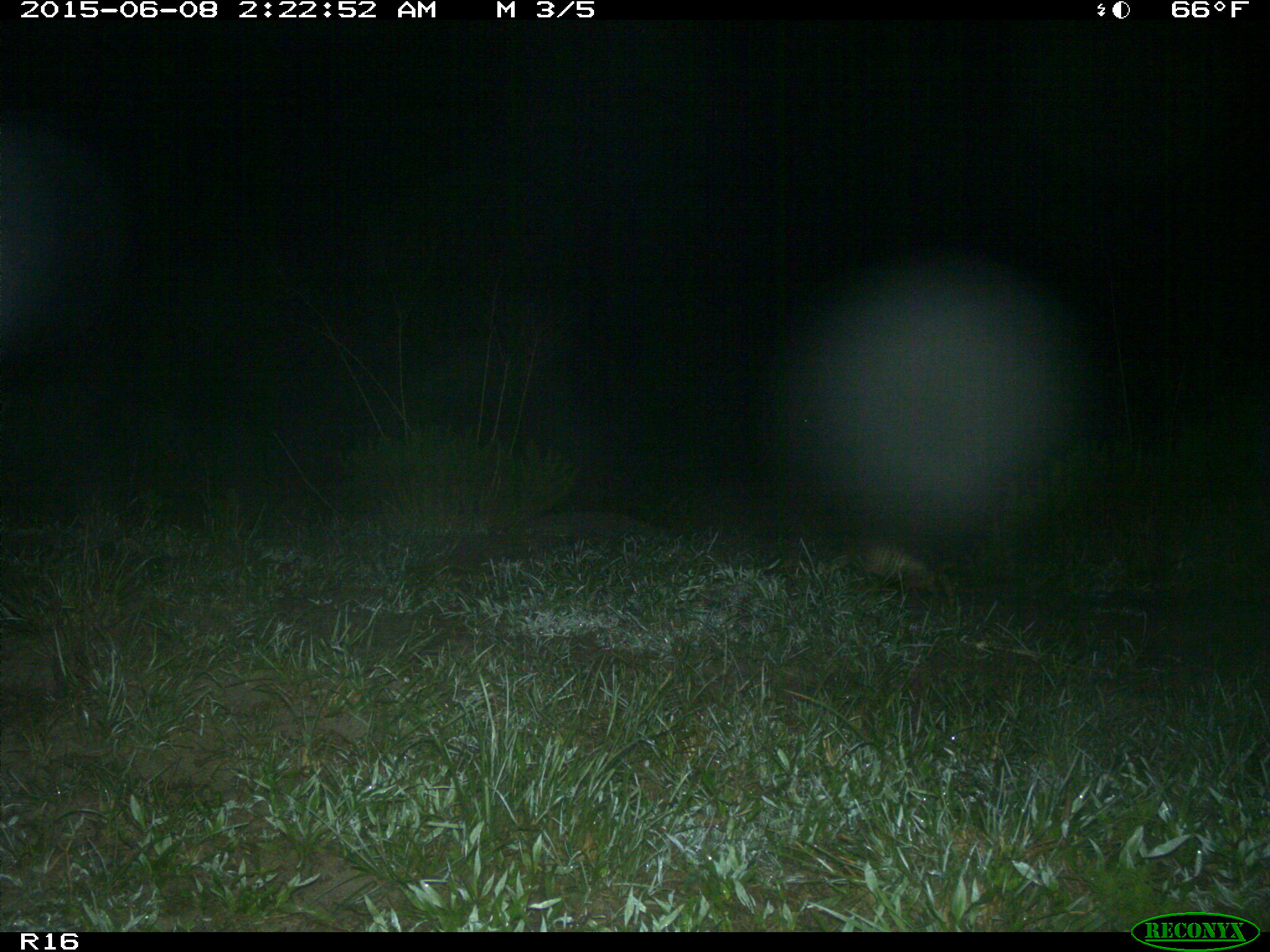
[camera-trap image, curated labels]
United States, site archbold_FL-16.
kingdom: Animalia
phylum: Chordata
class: Mammalia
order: Cingulata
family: Dasypodidae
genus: Dasypus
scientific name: Dasypus novemcinctus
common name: nine-banded armadillo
Dasypus novemcinctus (nine-banded armadillo).